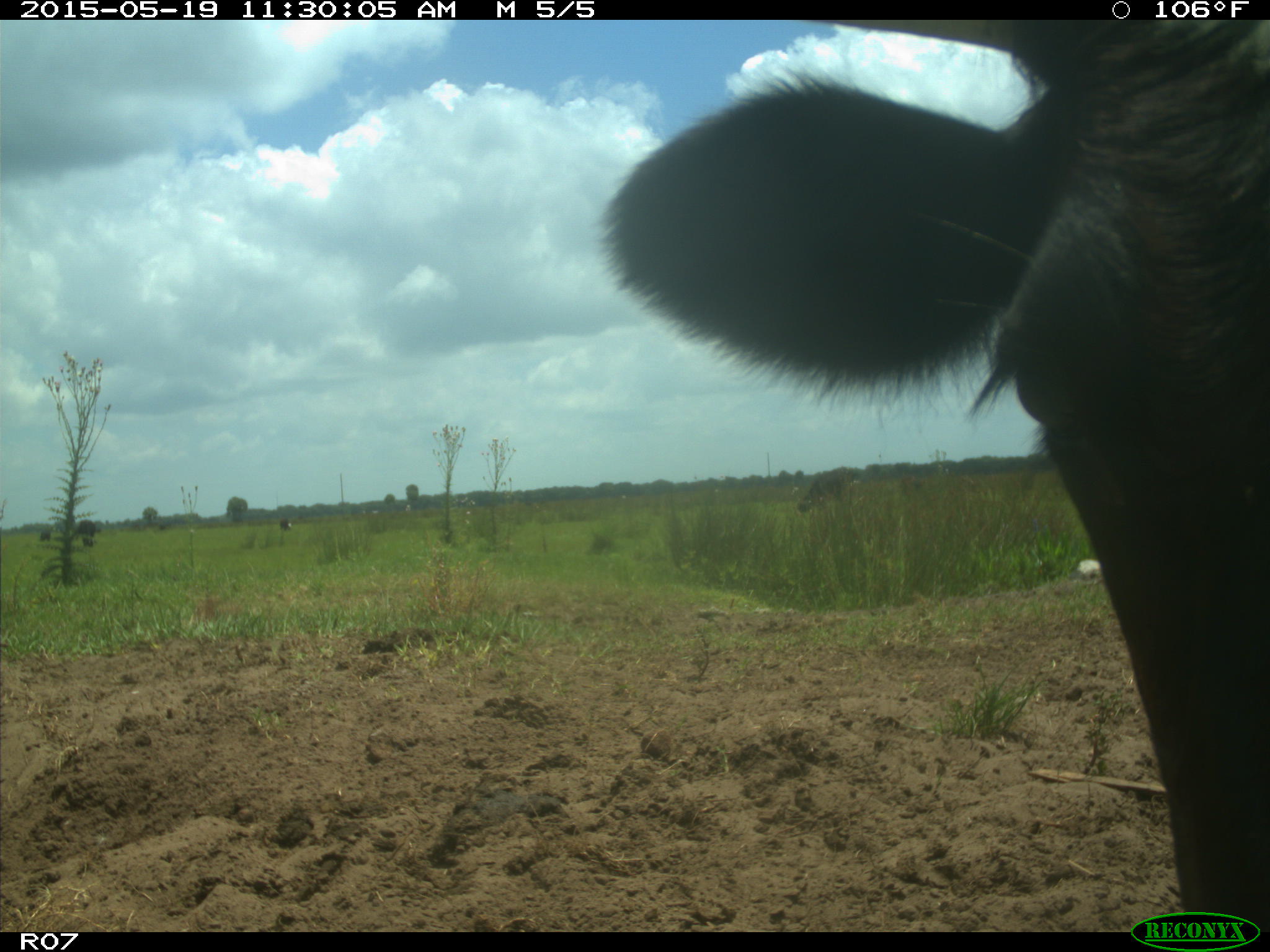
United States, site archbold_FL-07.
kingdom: Animalia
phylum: Chordata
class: Mammalia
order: Artiodactyla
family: Bovidae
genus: Bos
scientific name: Bos taurus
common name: domestic cow